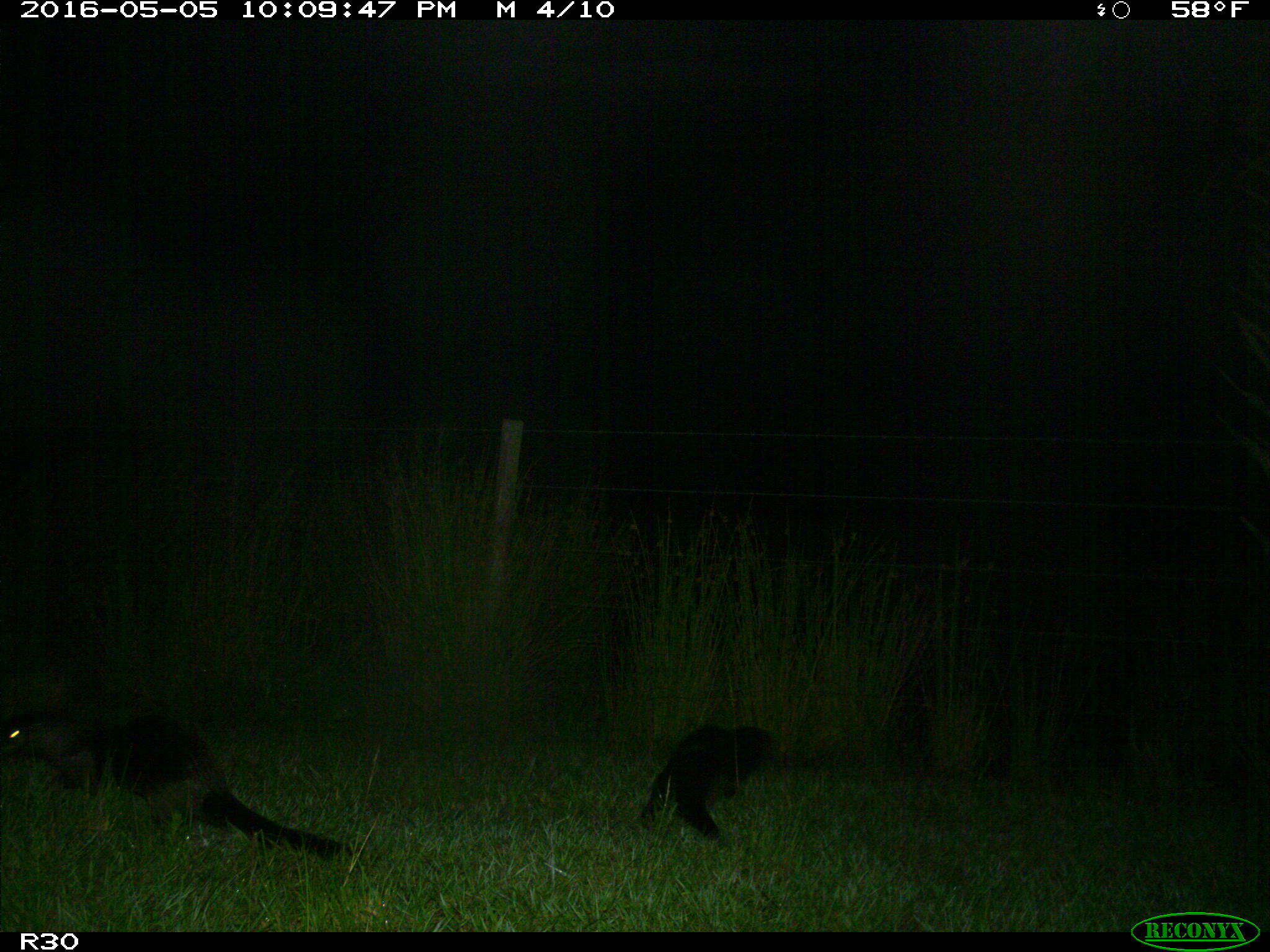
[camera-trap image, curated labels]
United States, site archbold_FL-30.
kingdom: Animalia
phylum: Chordata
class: Mammalia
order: Carnivora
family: Mustelidae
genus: Lontra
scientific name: Lontra canadensis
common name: north american river otter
Lontra canadensis (north american river otter).